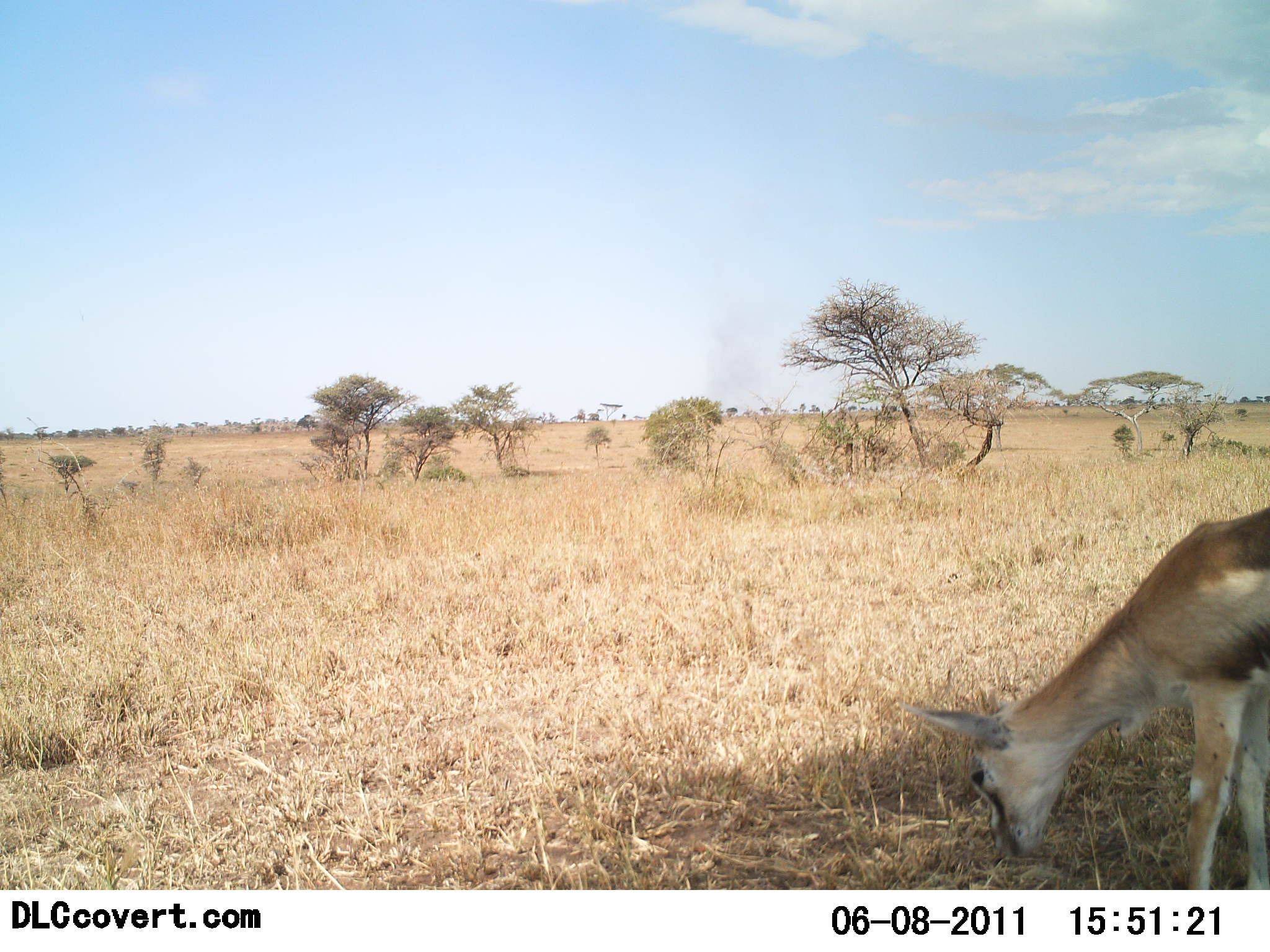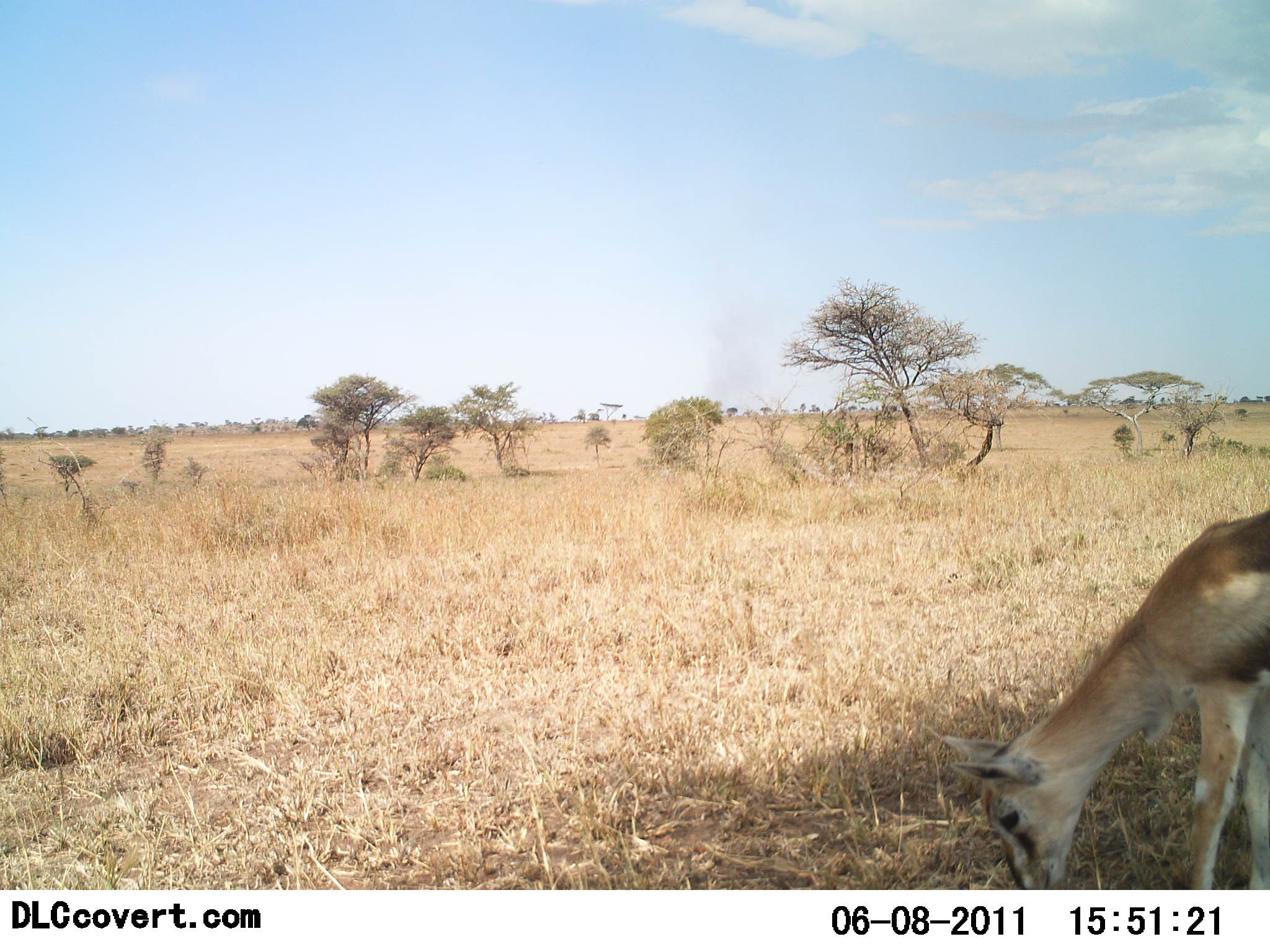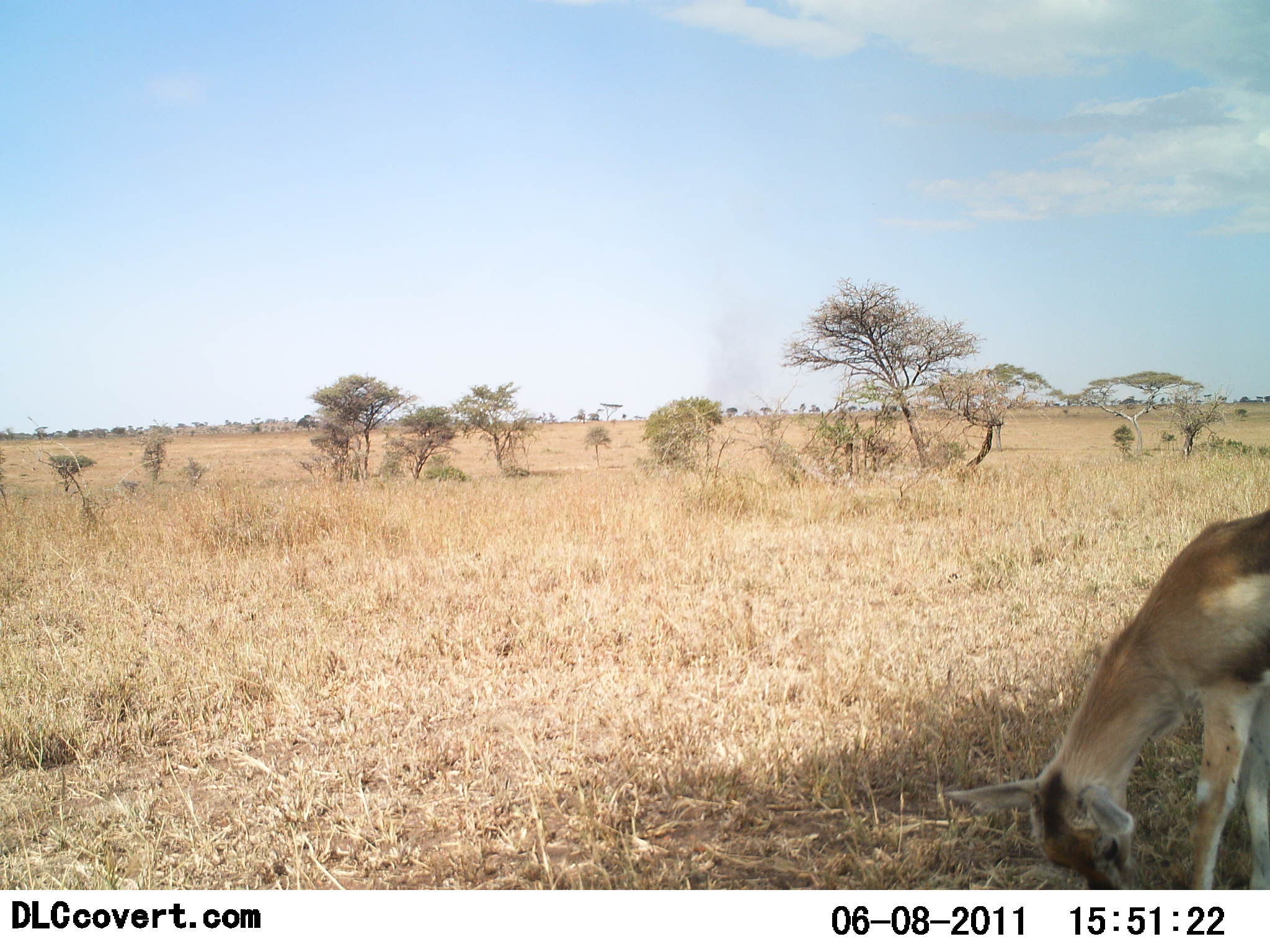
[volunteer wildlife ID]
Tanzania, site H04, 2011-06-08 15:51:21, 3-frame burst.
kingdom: Animalia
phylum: Chordata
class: Mammalia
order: Artiodactyla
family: Bovidae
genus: Eudorcas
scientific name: Eudorcas thomsonii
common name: thomson's gazelle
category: gazellethomsons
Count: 1.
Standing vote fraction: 12%.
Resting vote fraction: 0%.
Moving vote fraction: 0%.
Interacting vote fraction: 0%.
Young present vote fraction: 25%.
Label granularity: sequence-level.